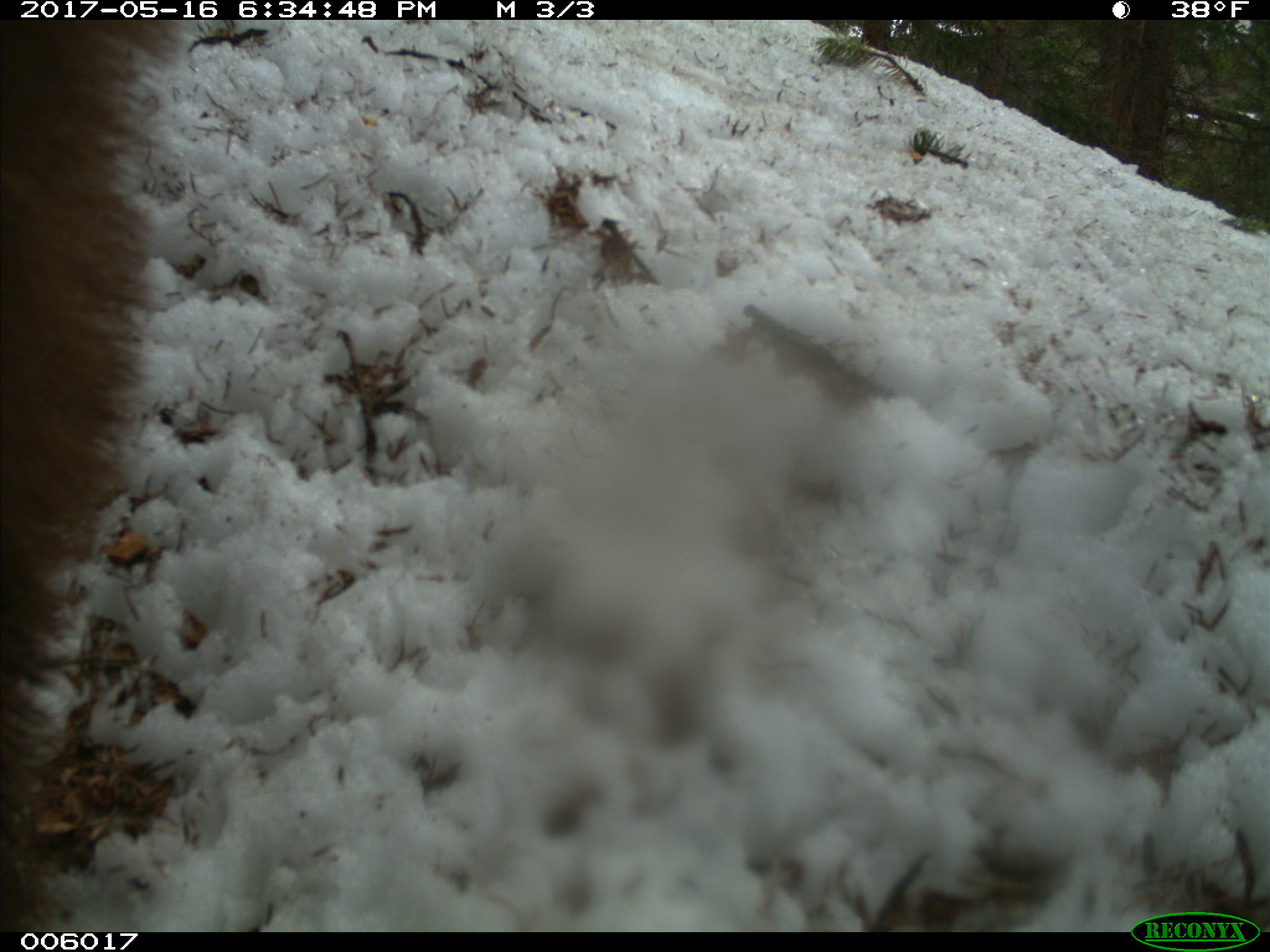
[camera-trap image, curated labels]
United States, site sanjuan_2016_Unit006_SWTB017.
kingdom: Animalia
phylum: Chordata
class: Mammalia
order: Carnivora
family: Ursidae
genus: Ursus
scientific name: Ursus americanus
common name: american black bear